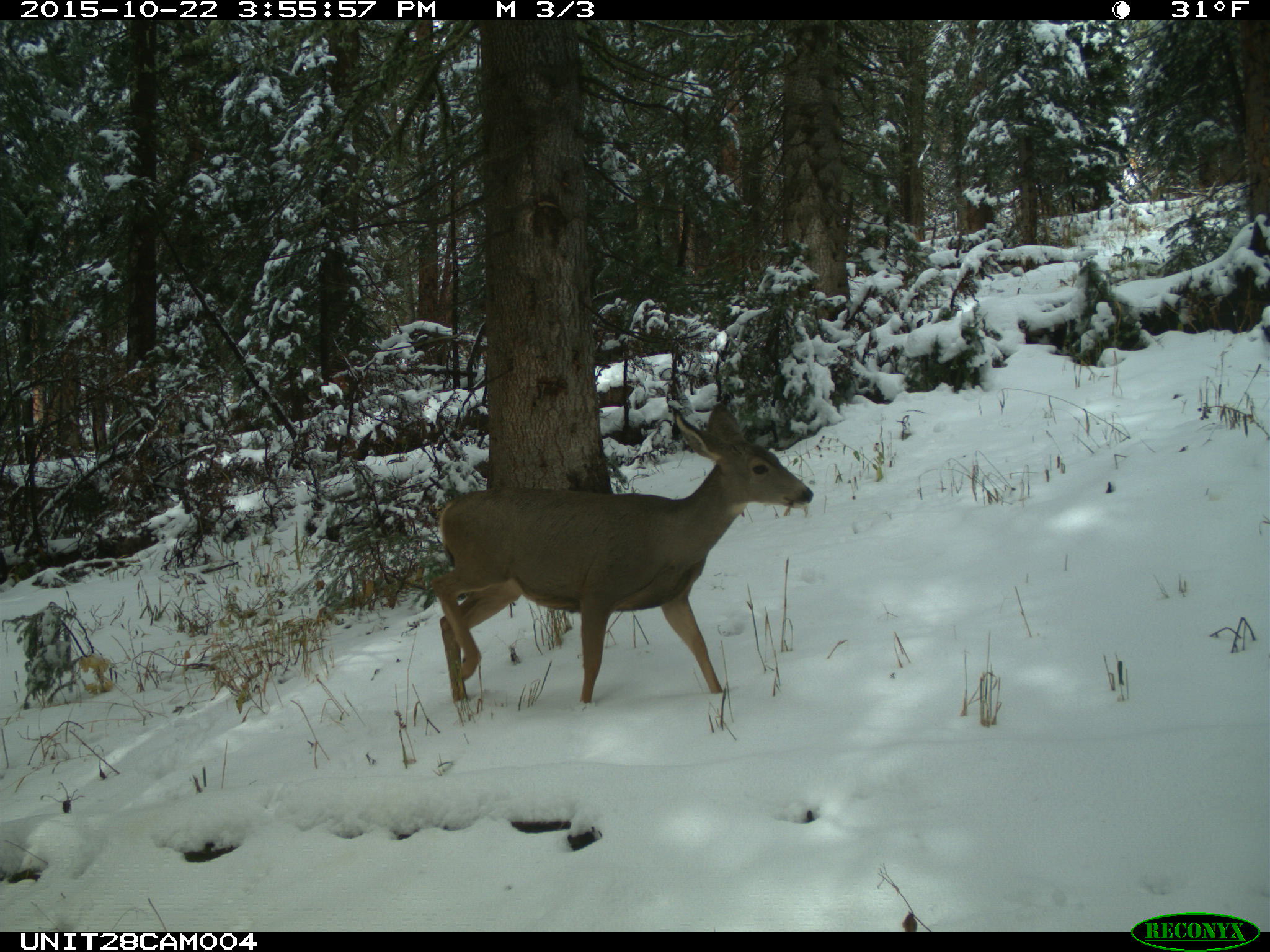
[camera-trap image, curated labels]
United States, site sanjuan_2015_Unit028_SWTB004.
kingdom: Animalia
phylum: Chordata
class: Mammalia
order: Artiodactyla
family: Cervidae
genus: Odocoileus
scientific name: Odocoileus hemionus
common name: mule deer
Odocoileus hemionus (mule deer).